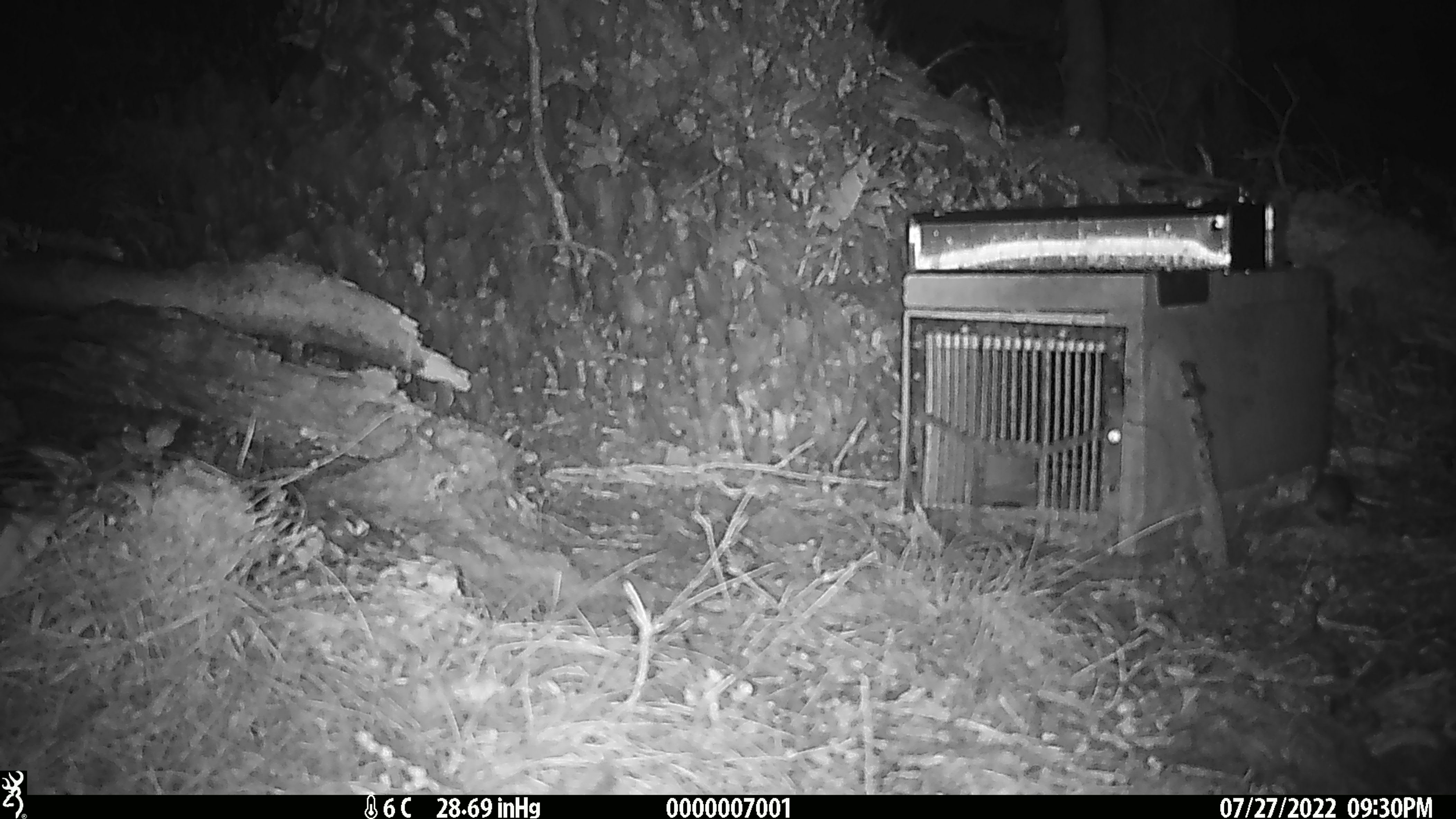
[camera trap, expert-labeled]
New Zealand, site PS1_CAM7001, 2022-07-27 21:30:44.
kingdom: Animalia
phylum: Chordata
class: Mammalia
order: Rodentia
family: Muridae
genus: Mus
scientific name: Mus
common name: mouse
Mouse (Mus).